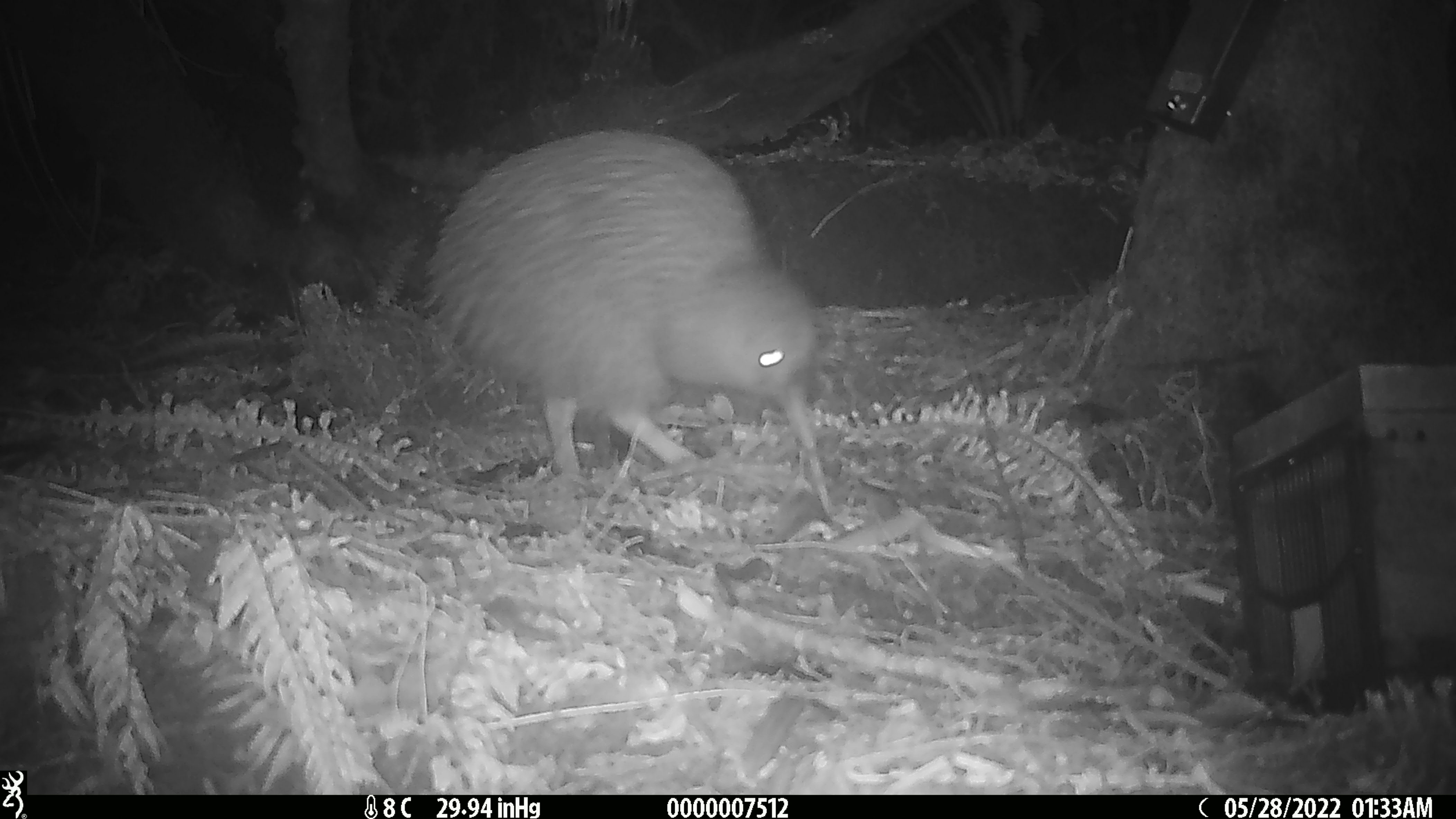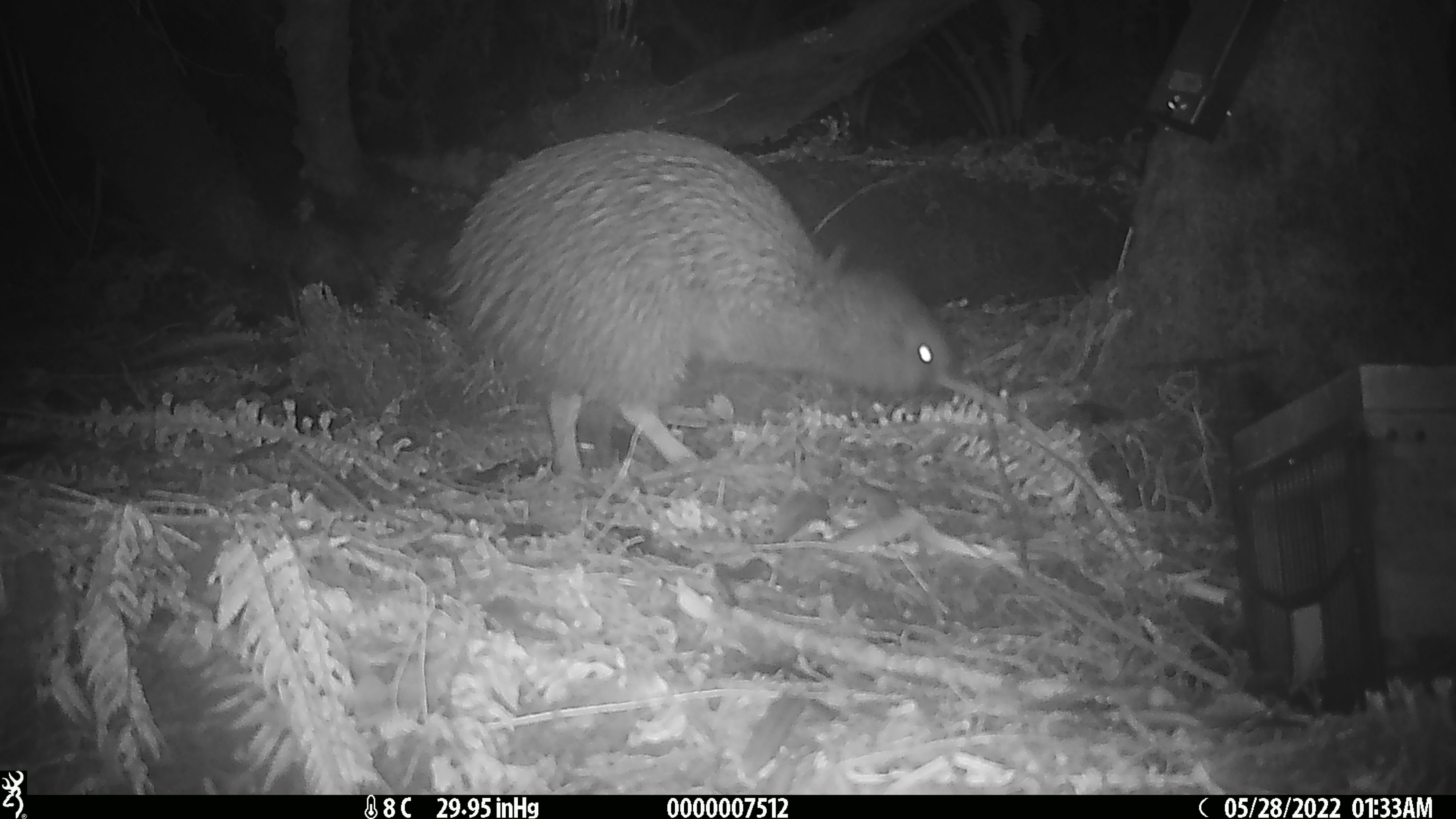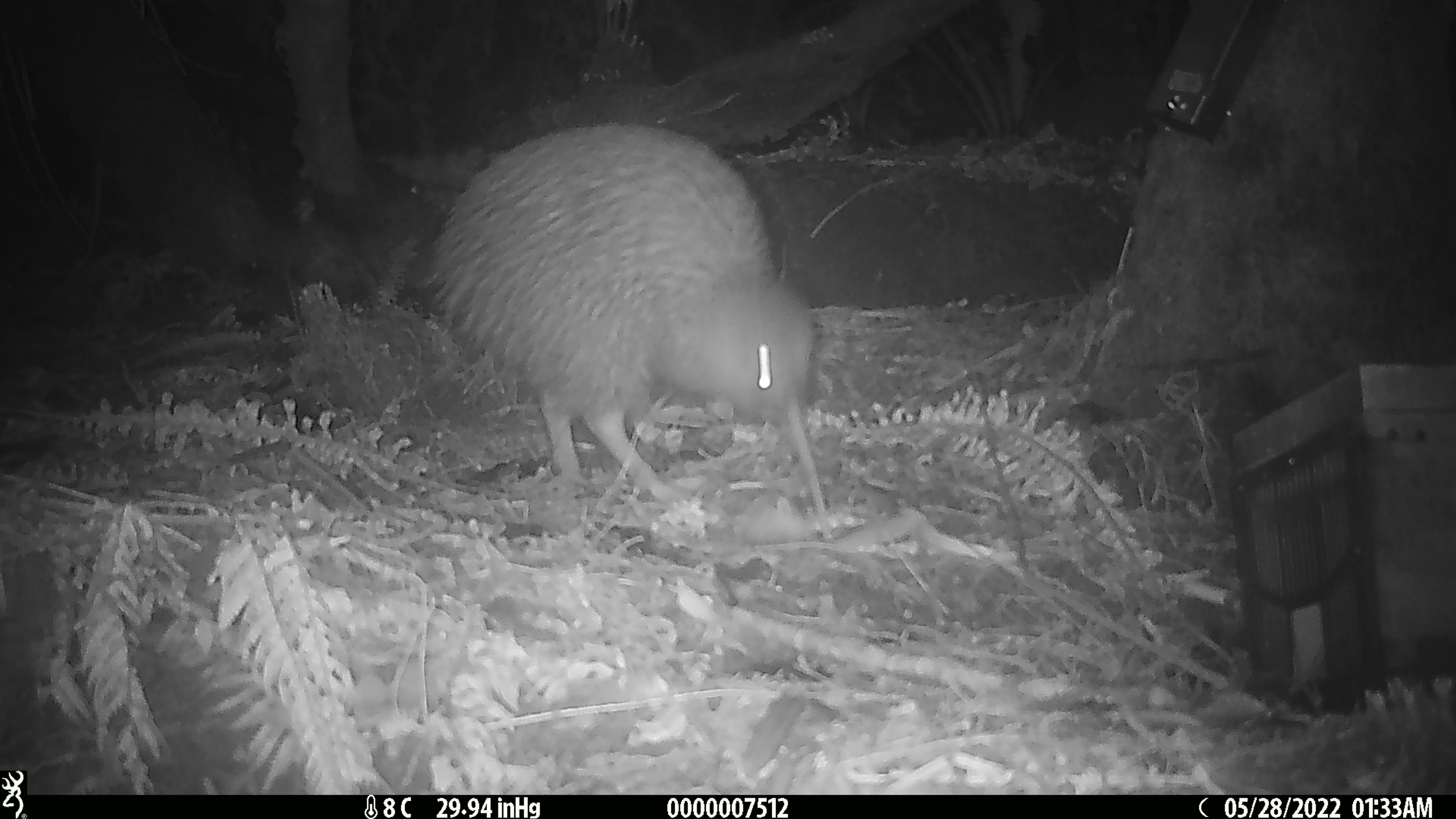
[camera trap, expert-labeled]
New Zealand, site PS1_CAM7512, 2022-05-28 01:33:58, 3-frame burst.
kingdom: Animalia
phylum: Chordata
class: Aves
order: Apterygiformes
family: Apterygidae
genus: Apteryx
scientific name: Apteryx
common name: kiwi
Kiwi (Apteryx).